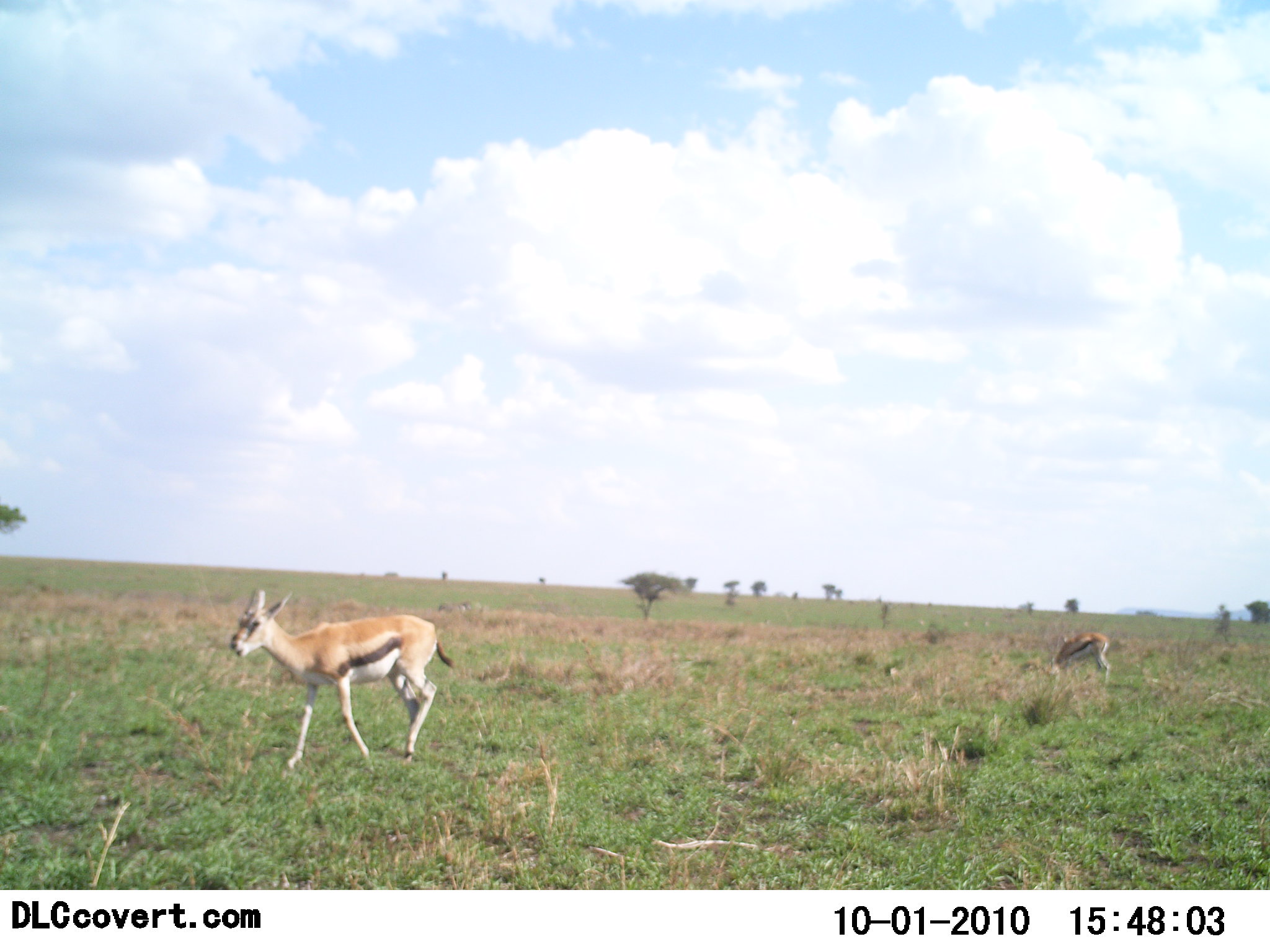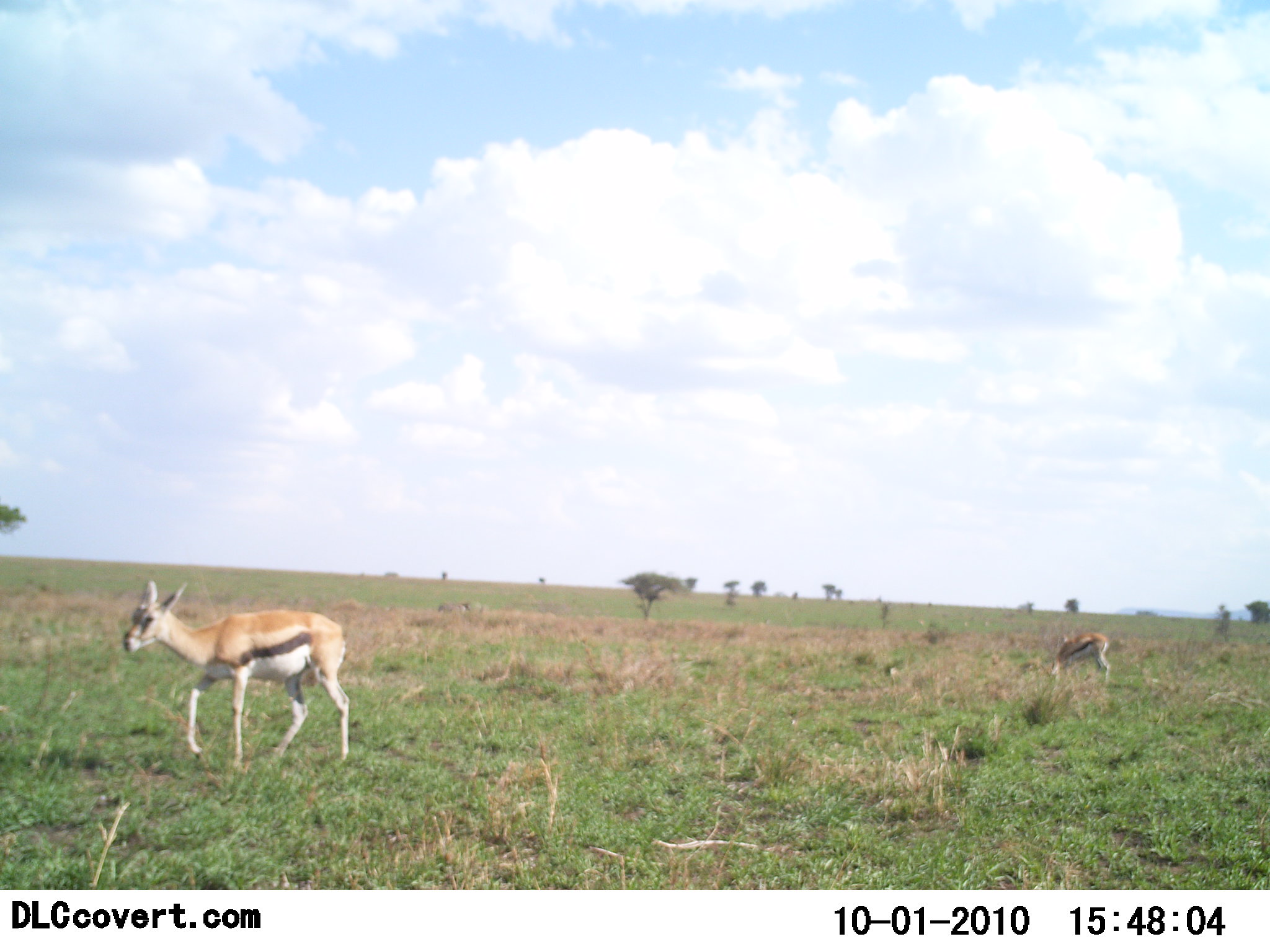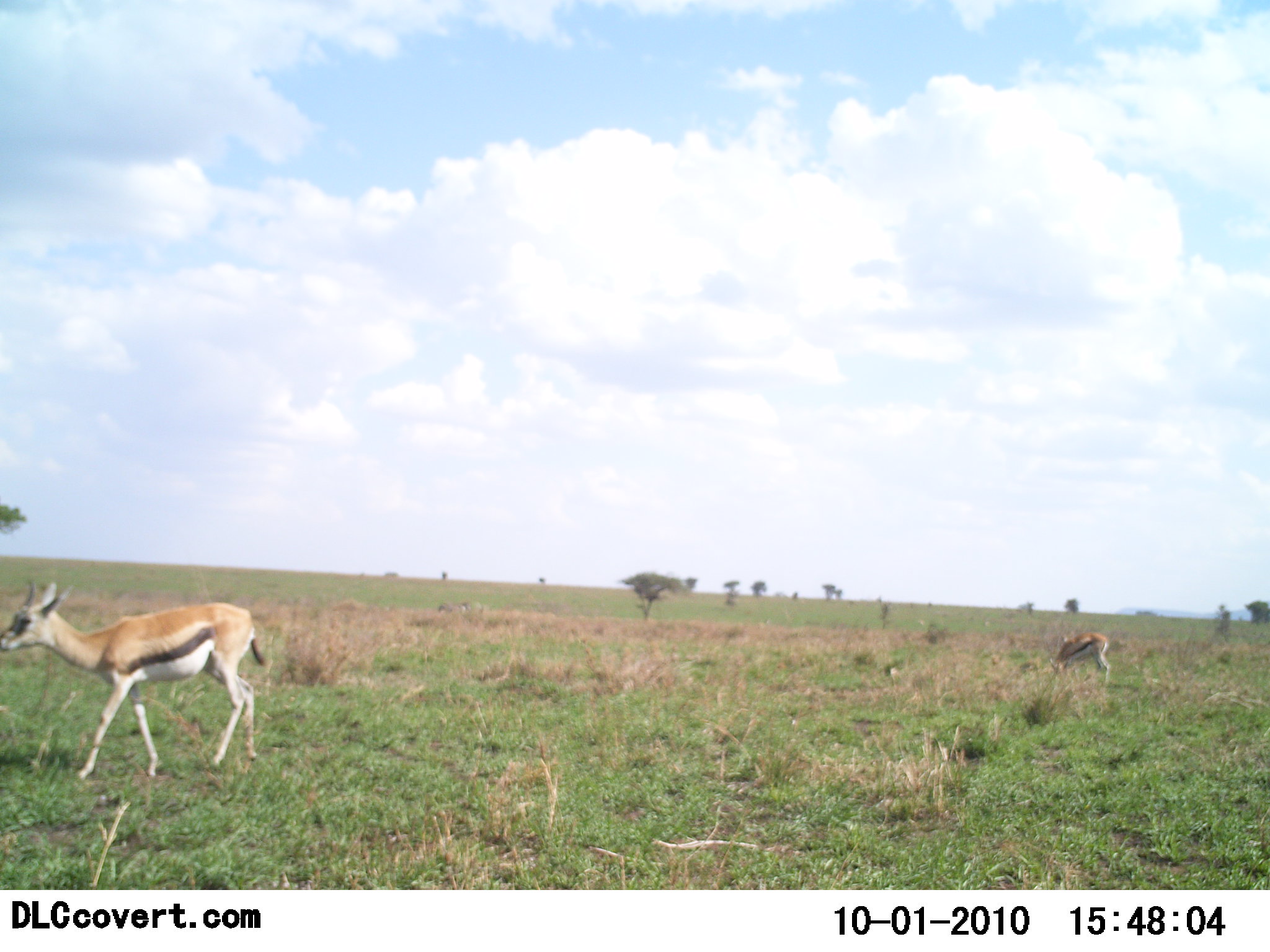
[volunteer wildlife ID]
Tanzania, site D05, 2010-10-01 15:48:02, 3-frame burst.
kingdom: Animalia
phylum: Chordata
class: Mammalia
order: Artiodactyla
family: Bovidae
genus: Eudorcas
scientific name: Eudorcas thomsonii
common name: thomson's gazelle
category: gazellethomsons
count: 2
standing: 24%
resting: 0%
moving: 82%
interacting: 0%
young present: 6%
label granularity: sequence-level